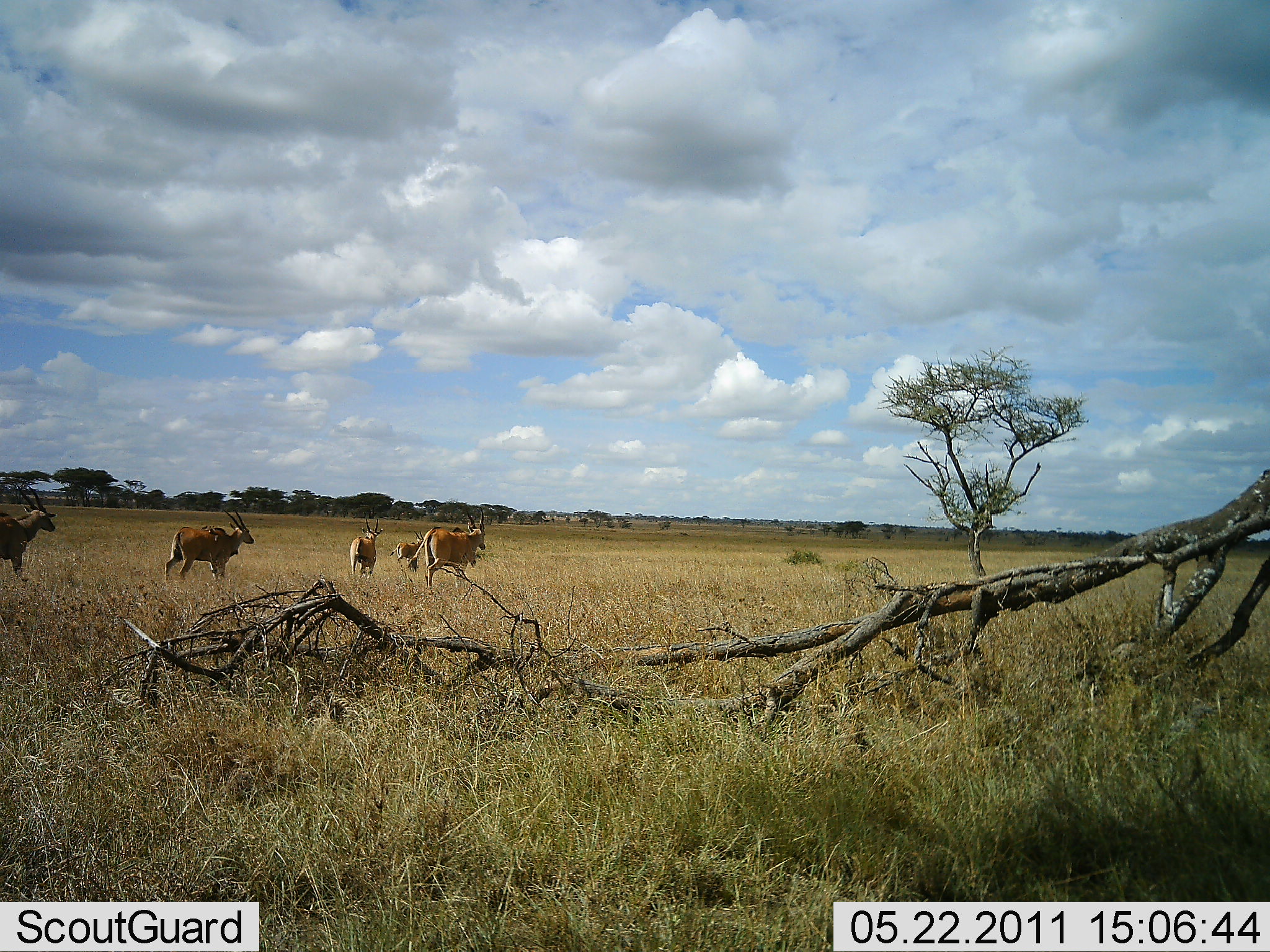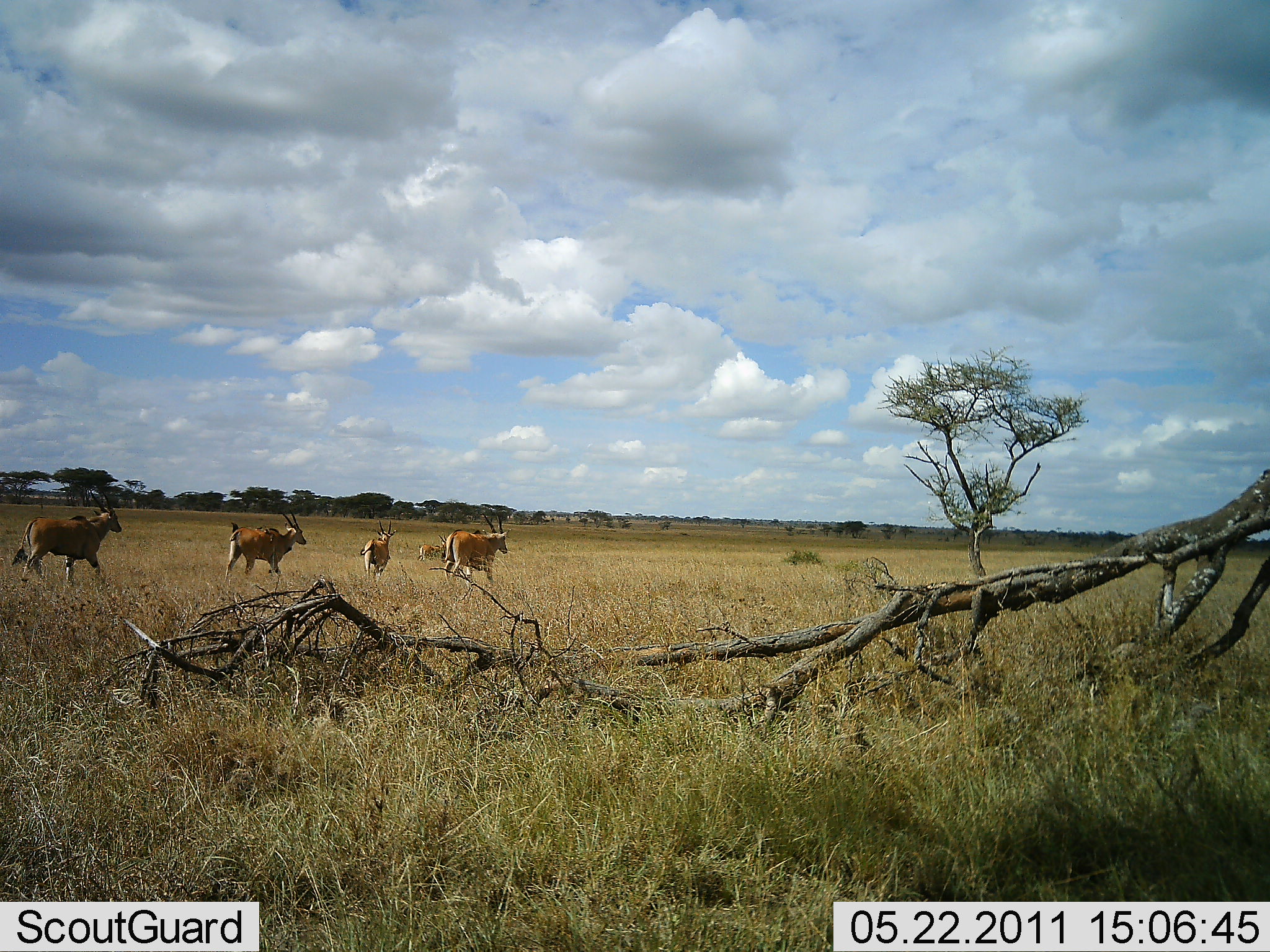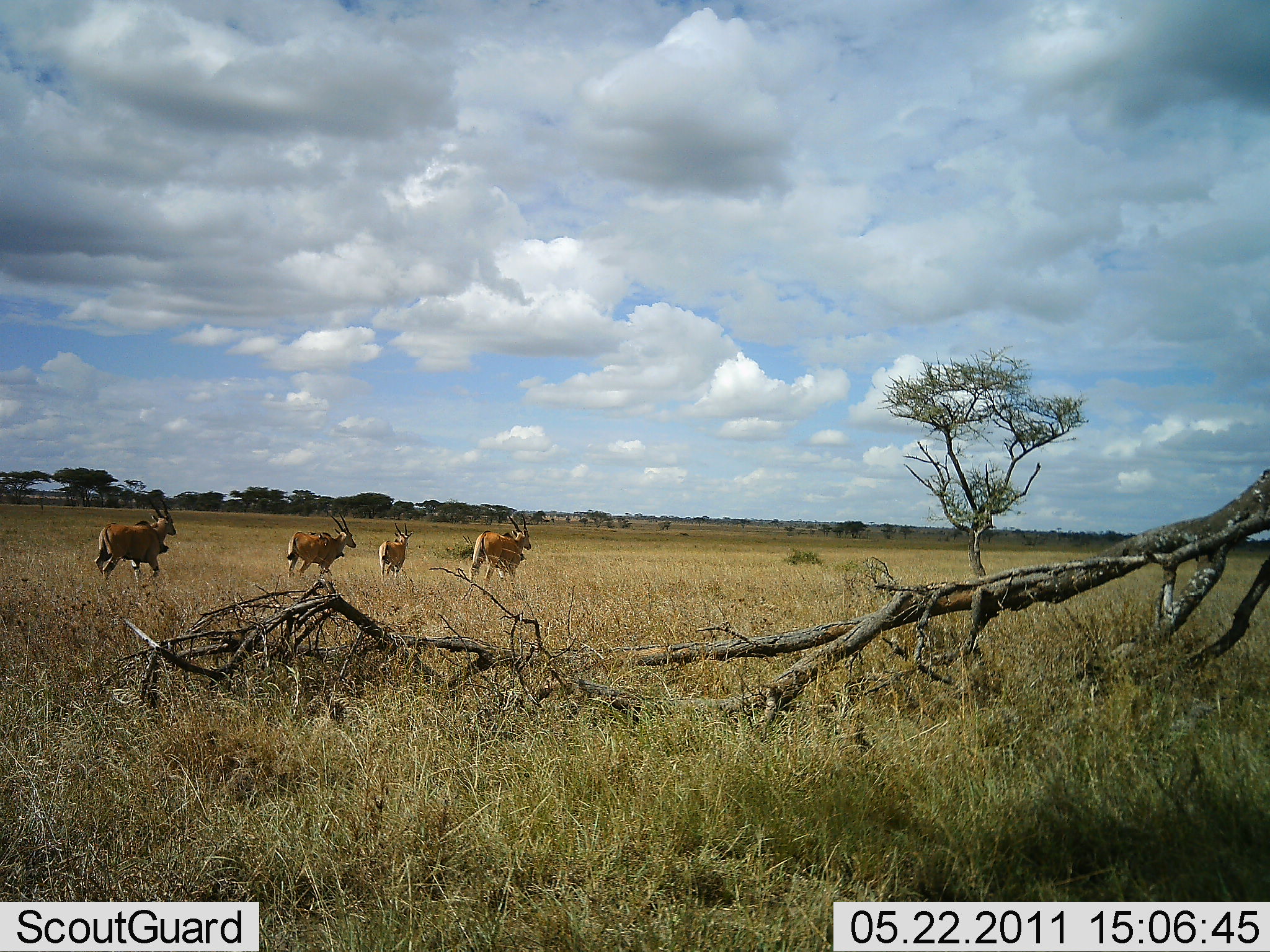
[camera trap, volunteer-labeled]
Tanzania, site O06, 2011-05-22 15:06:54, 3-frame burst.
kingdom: Animalia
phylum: Chordata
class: Mammalia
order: Artiodactyla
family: Bovidae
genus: Tragelaphus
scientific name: Tragelaphus oryx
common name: eland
Eland (Tragelaphus oryx), count 5. Behavior (volunteer vote fractions): standing 0%, resting 0%, moving 100%, interacting 0%. Young present (vote fraction): 14%. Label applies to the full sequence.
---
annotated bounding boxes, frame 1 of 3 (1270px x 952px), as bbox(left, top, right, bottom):
animal: bbox(408, 508, 488, 592); bbox(165, 509, 254, 582); bbox(0, 485, 58, 581); bbox(349, 518, 384, 579); bbox(389, 531, 426, 574)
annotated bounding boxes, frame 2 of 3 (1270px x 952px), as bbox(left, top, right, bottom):
animal: bbox(12, 487, 122, 583); bbox(225, 510, 307, 581); bbox(442, 513, 512, 590); bbox(360, 519, 398, 580); bbox(418, 534, 450, 563)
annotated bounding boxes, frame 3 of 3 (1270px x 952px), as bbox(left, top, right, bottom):
animal: bbox(94, 493, 178, 585); bbox(286, 512, 357, 583); bbox(469, 513, 532, 588); bbox(379, 522, 415, 581)